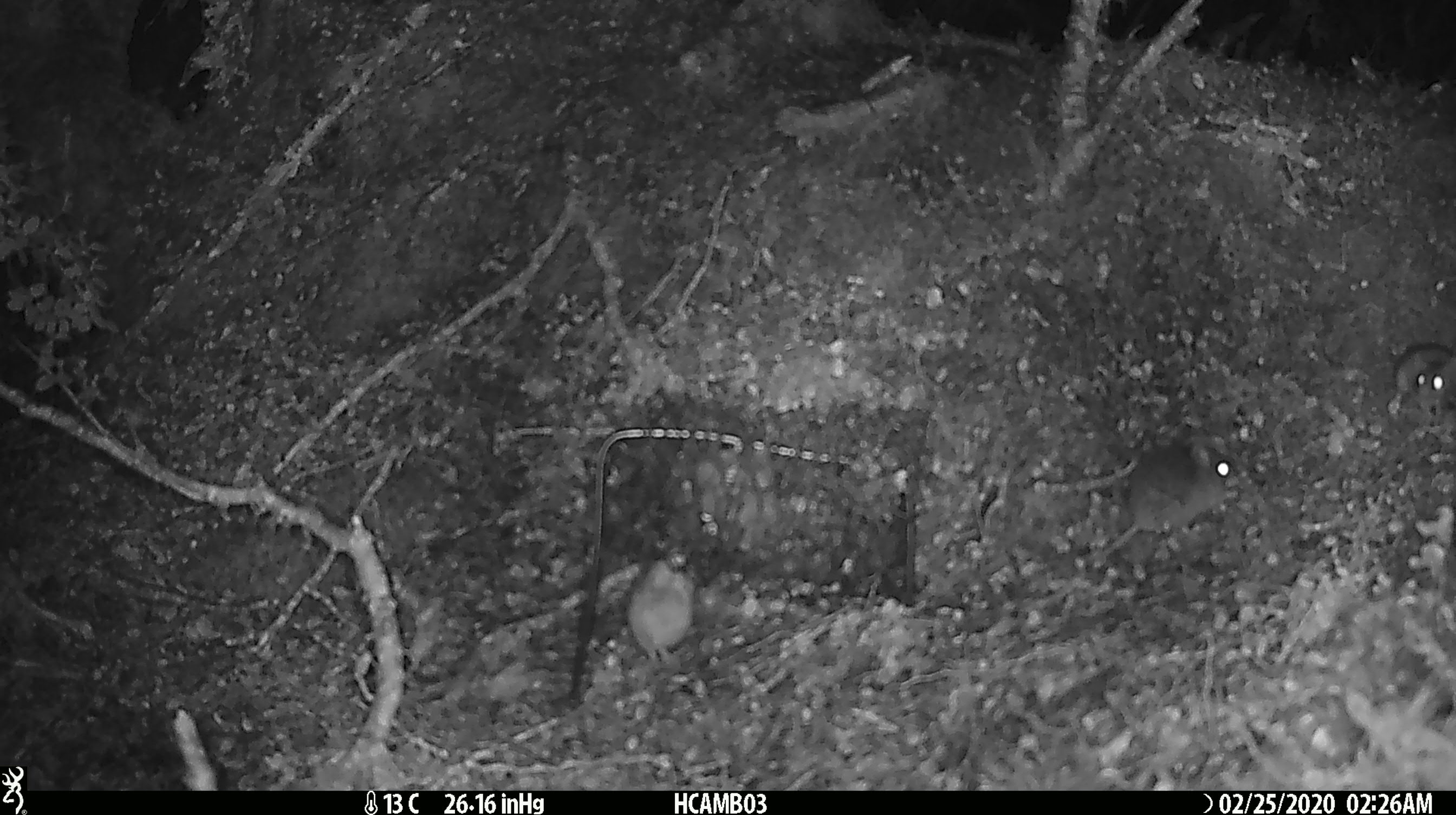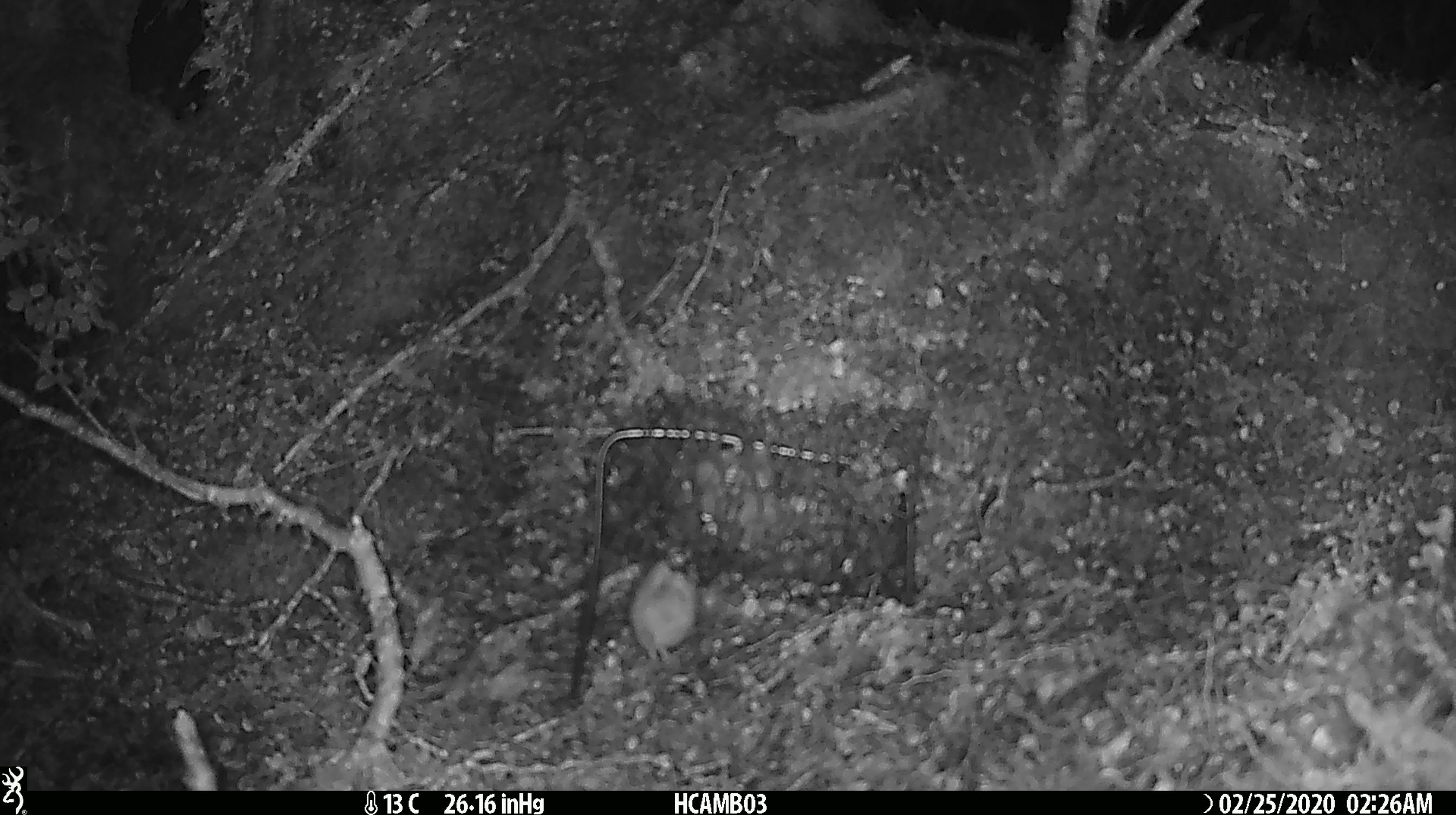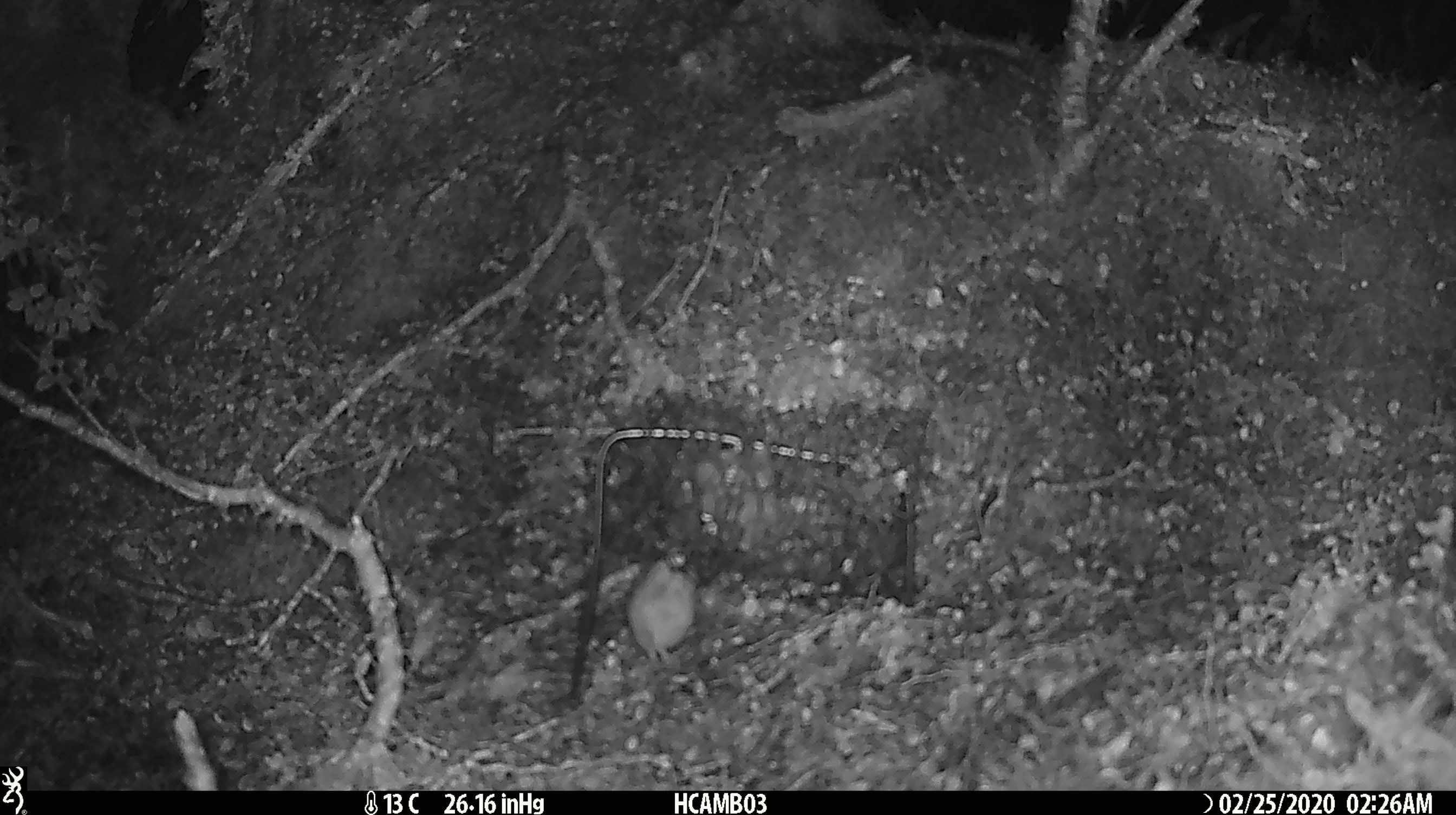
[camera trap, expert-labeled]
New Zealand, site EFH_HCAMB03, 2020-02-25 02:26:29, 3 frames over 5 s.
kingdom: Animalia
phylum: Chordata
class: Mammalia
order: Rodentia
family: Muridae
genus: Mus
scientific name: Mus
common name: mouse